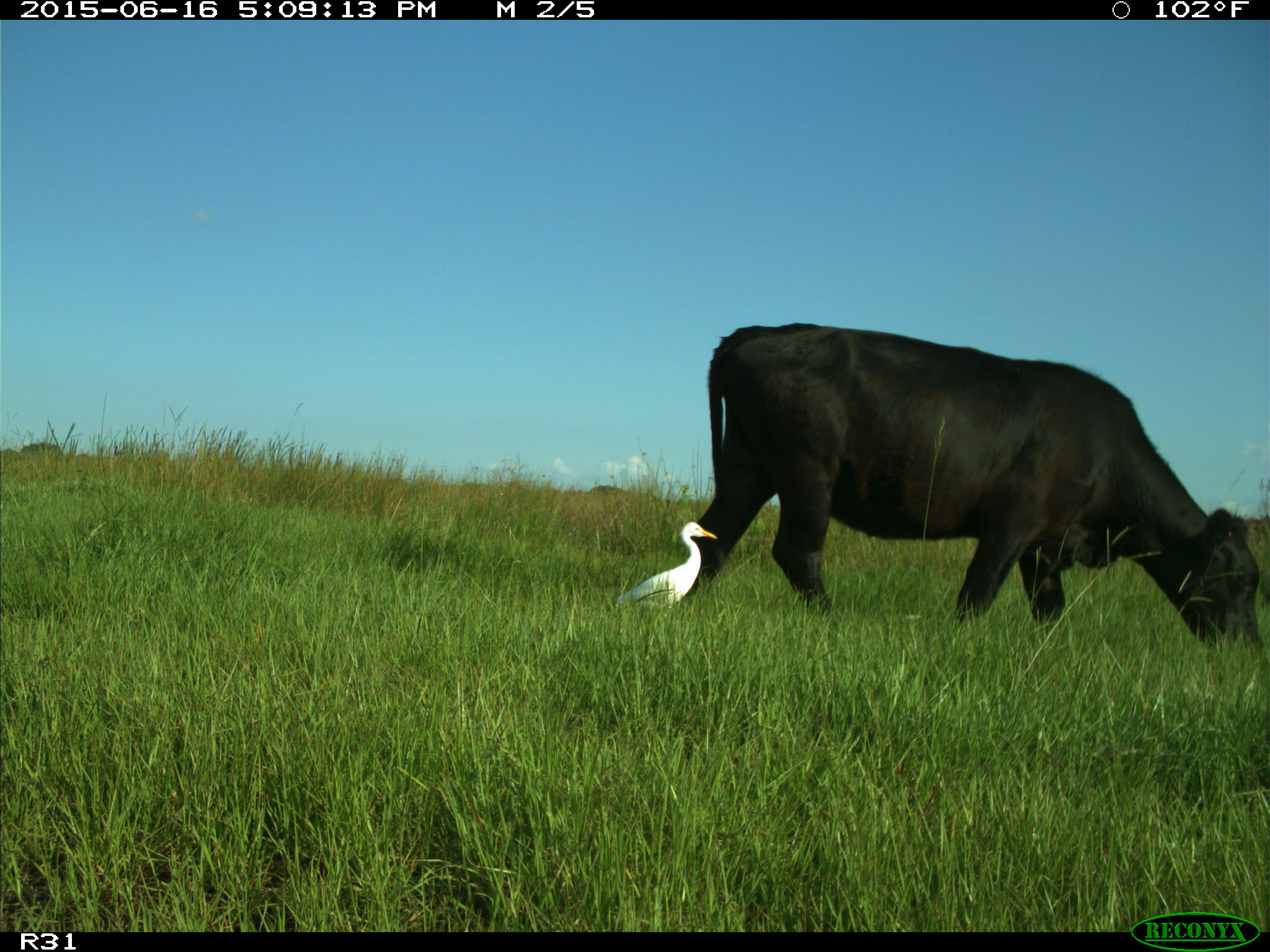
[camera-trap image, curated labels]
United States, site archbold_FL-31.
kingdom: Animalia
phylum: Chordata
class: Mammalia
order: Artiodactyla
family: Bovidae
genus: Bos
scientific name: Bos taurus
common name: domestic cow